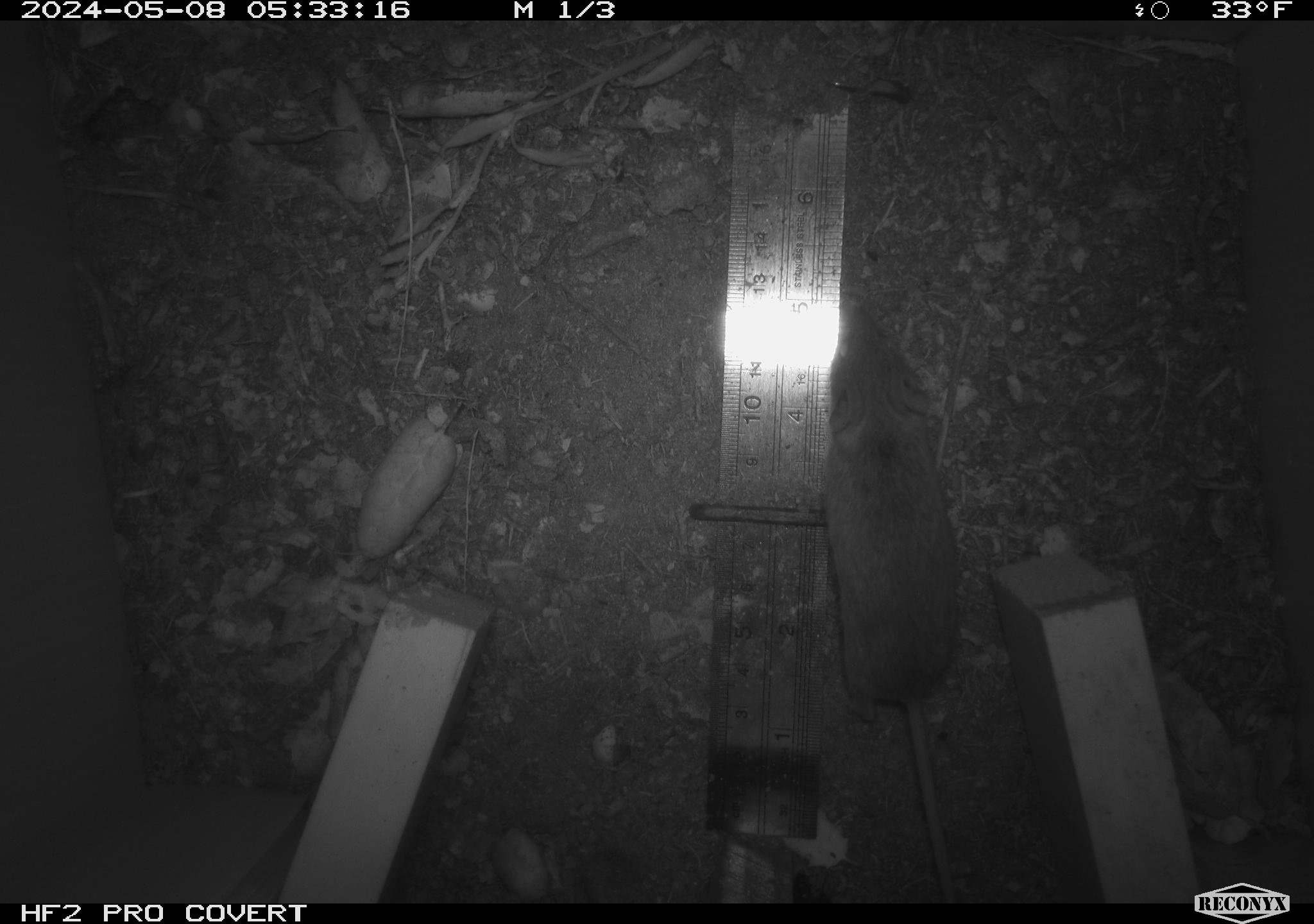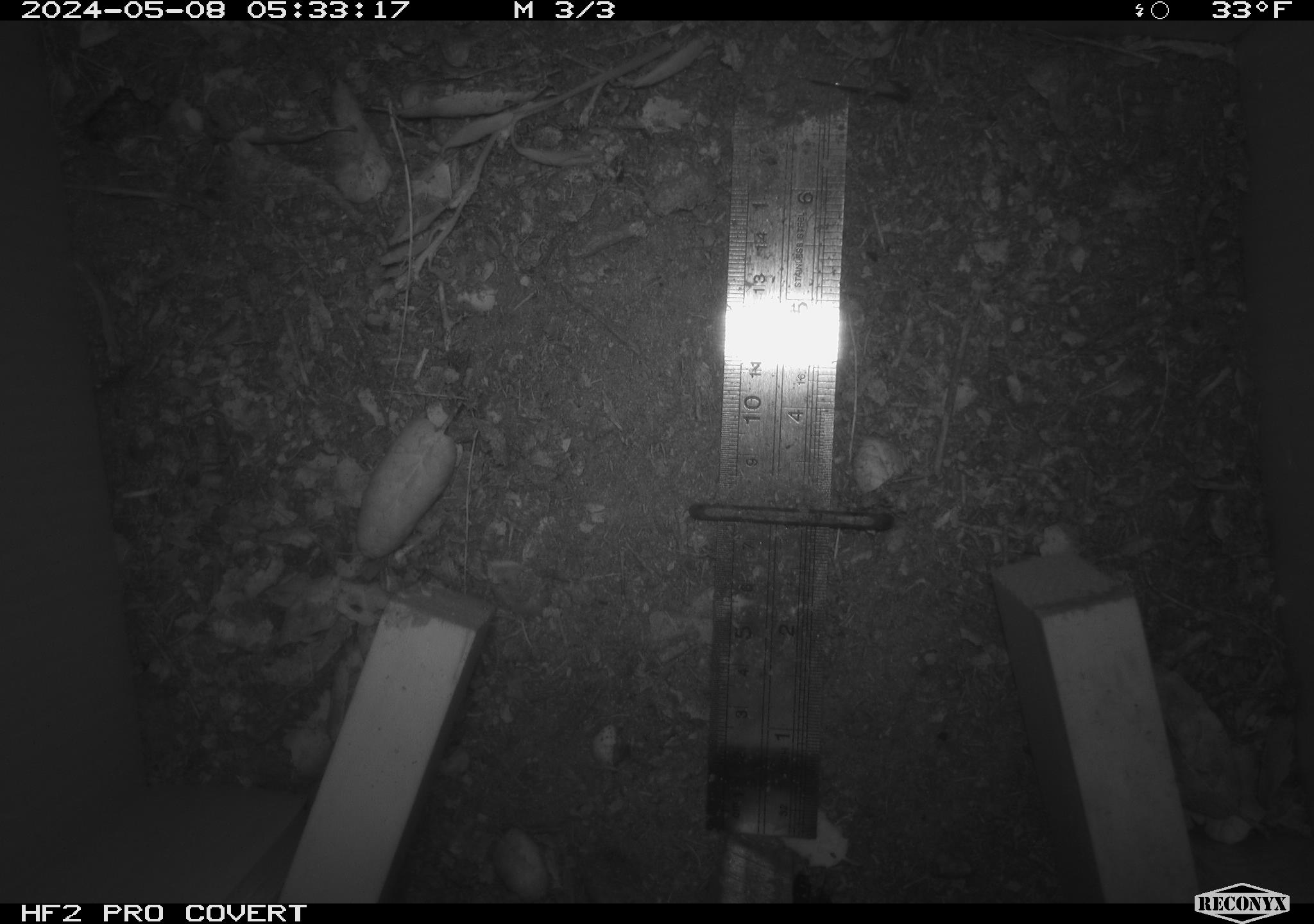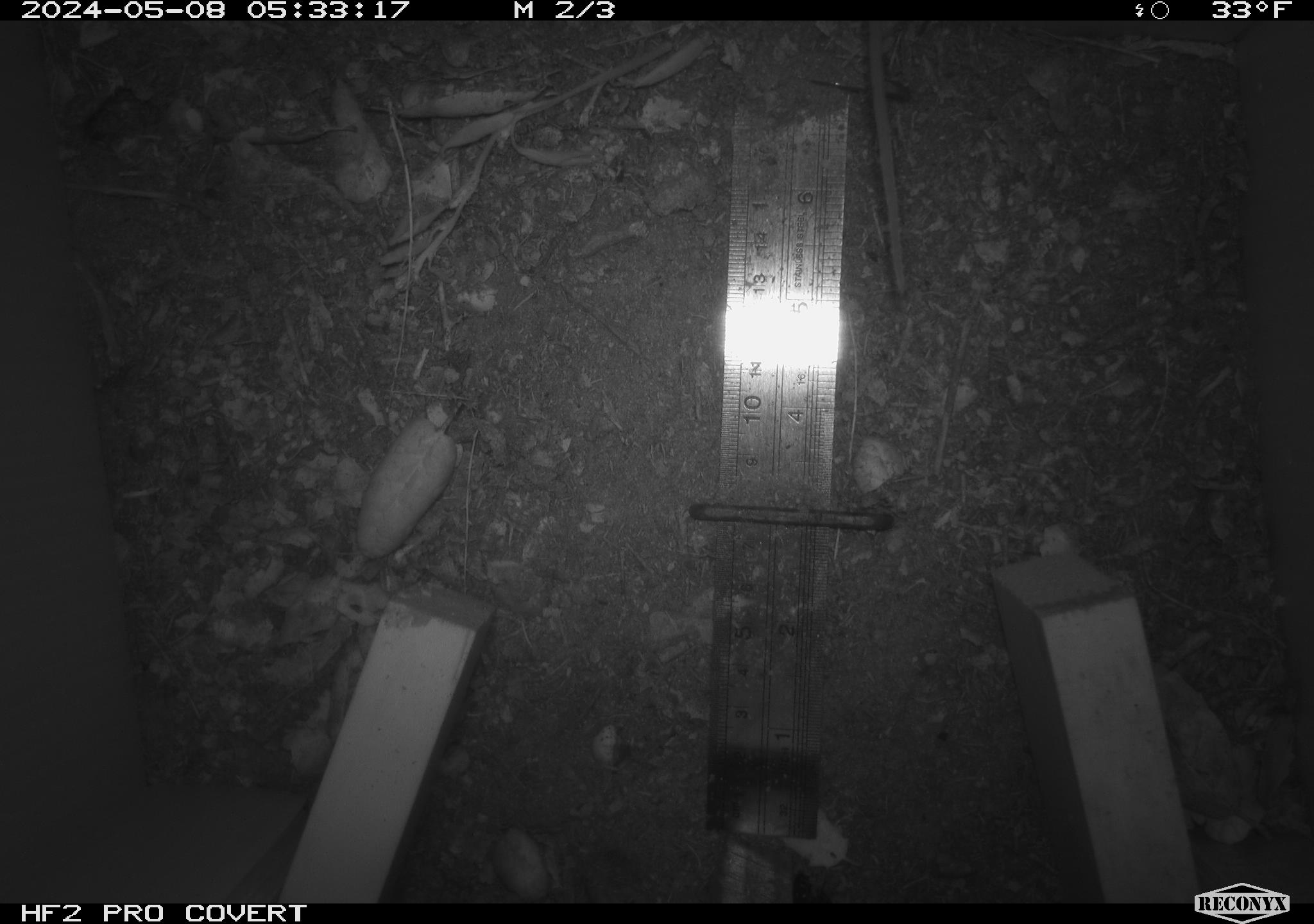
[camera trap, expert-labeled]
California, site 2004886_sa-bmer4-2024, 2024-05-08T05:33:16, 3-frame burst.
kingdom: Animalia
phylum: Chordata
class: Mammalia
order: Rodentia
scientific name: Rodentia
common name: mouse species